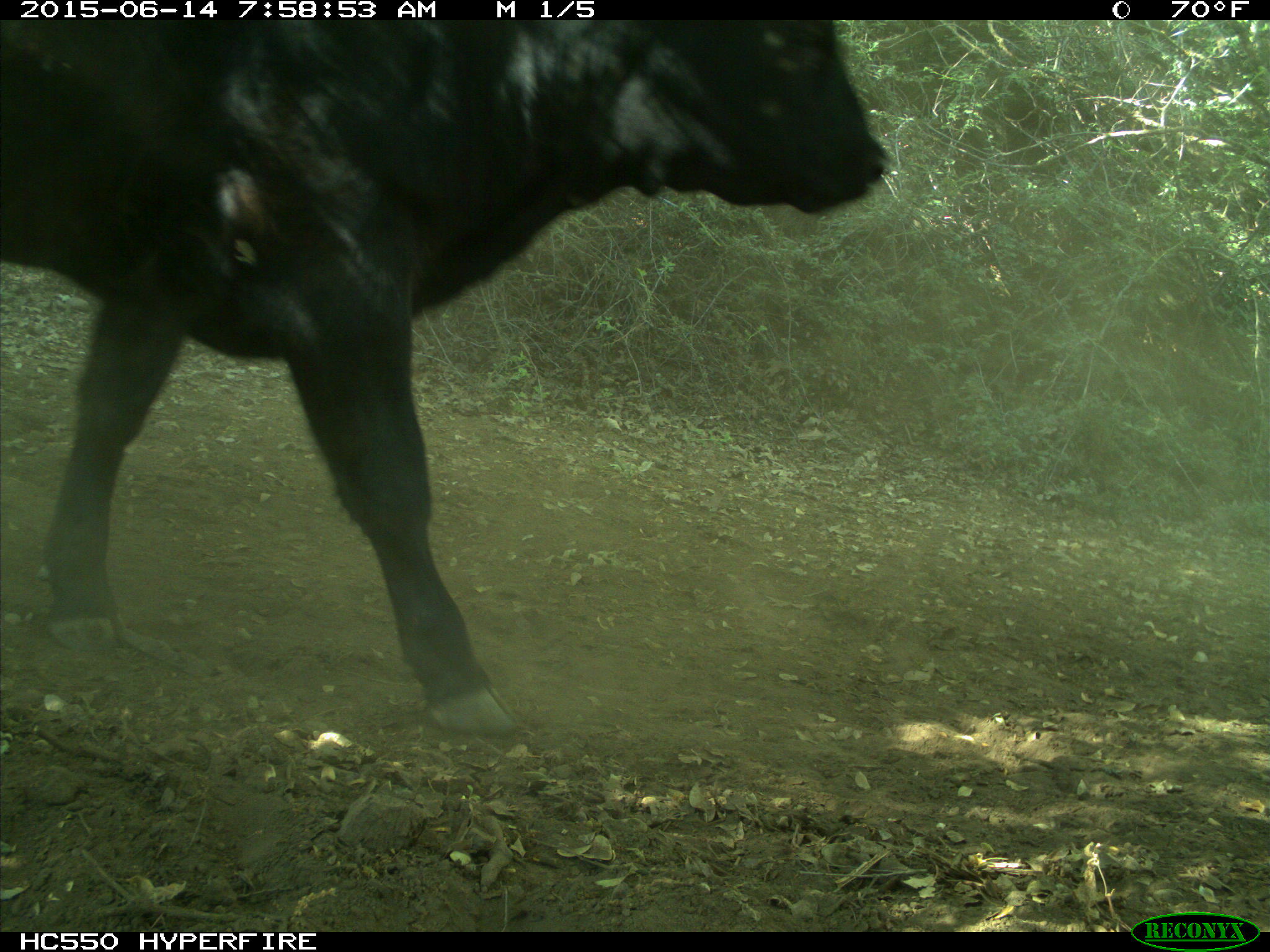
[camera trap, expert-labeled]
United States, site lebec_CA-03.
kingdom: Animalia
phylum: Chordata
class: Mammalia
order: Artiodactyla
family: Bovidae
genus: Bos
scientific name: Bos taurus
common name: domestic cow